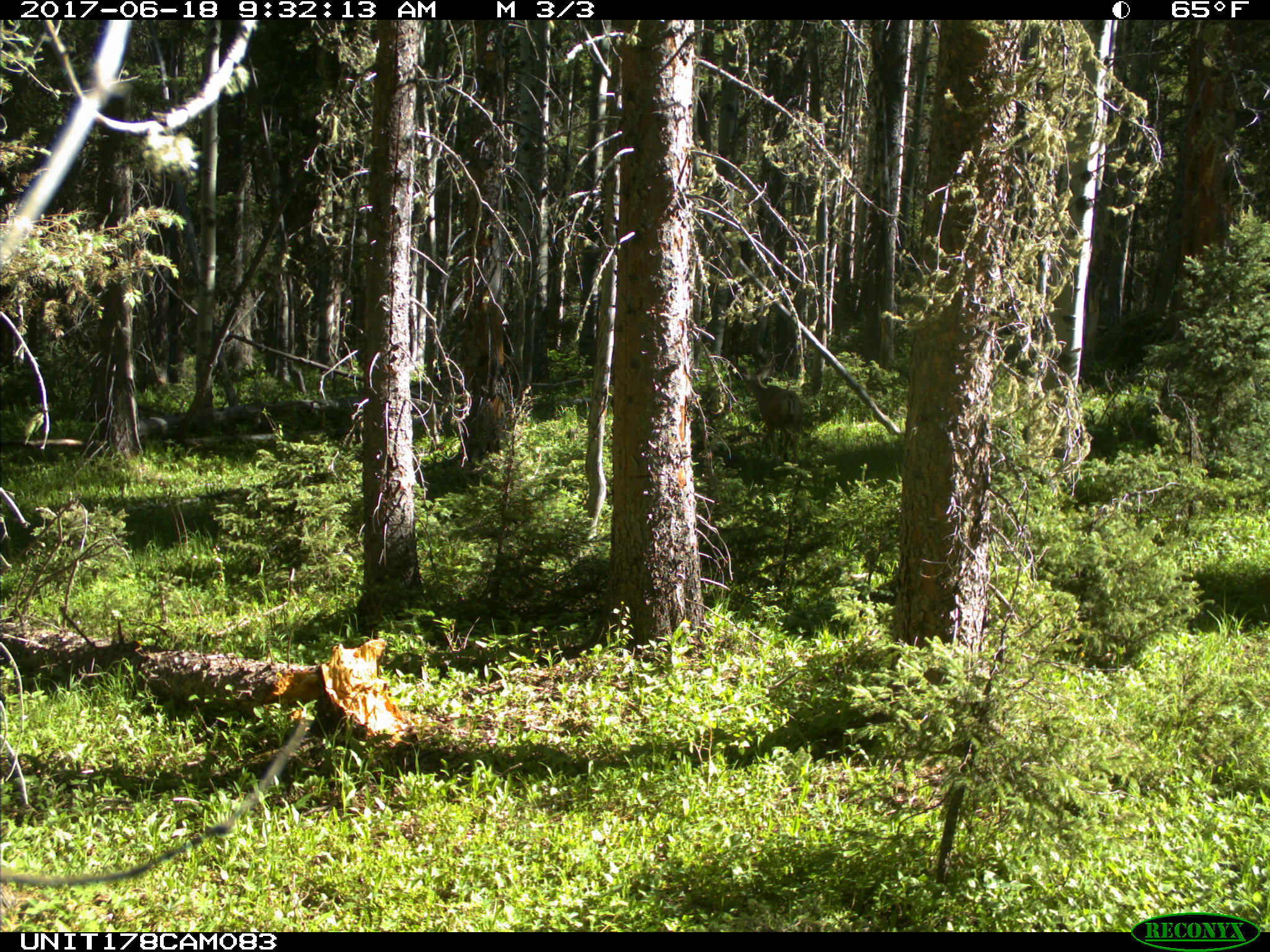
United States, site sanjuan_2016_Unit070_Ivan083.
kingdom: Animalia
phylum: Chordata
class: Mammalia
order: Artiodactyla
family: Cervidae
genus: Odocoileus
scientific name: Odocoileus hemionus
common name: mule deer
Odocoileus hemionus (mule deer).